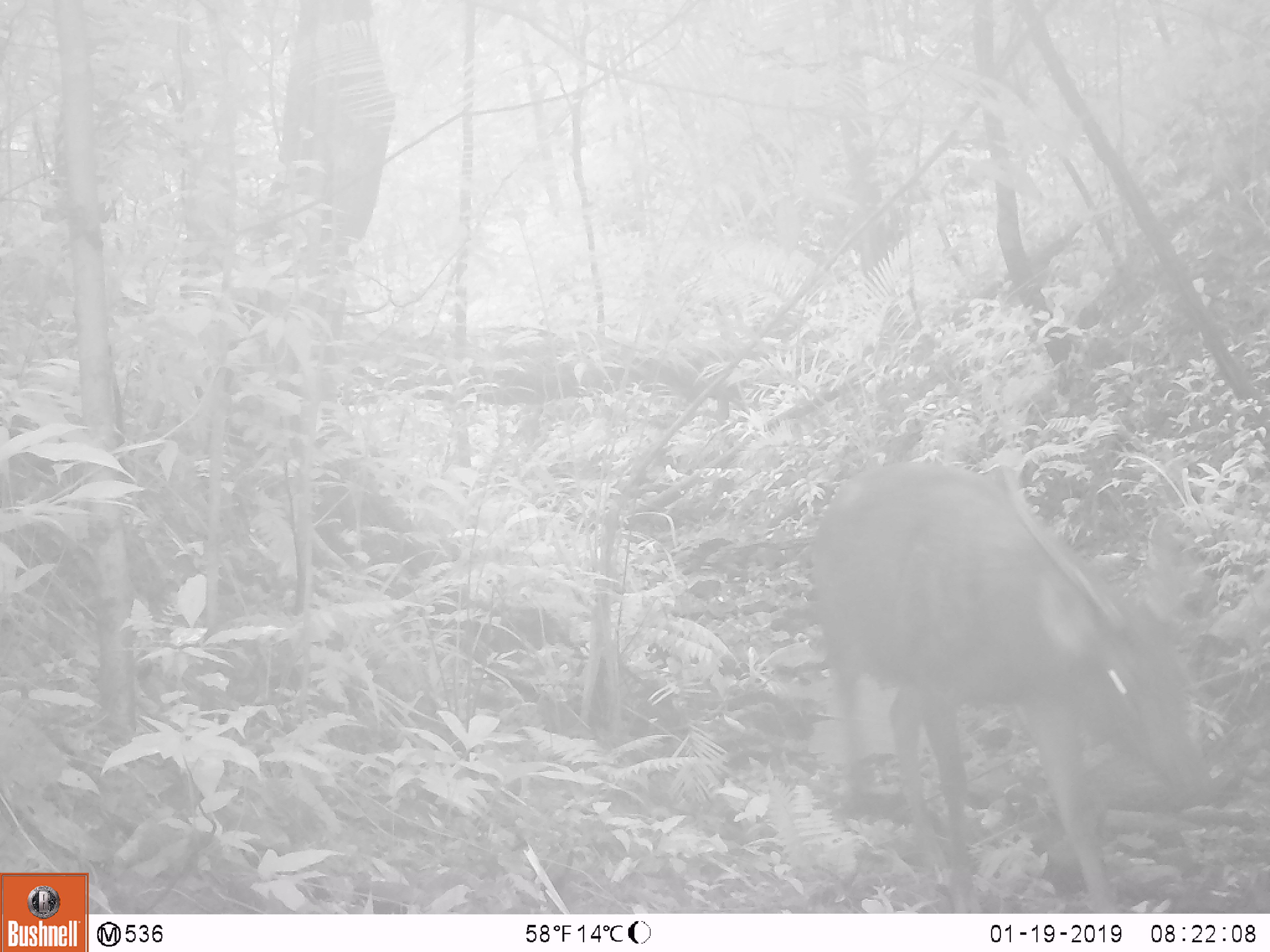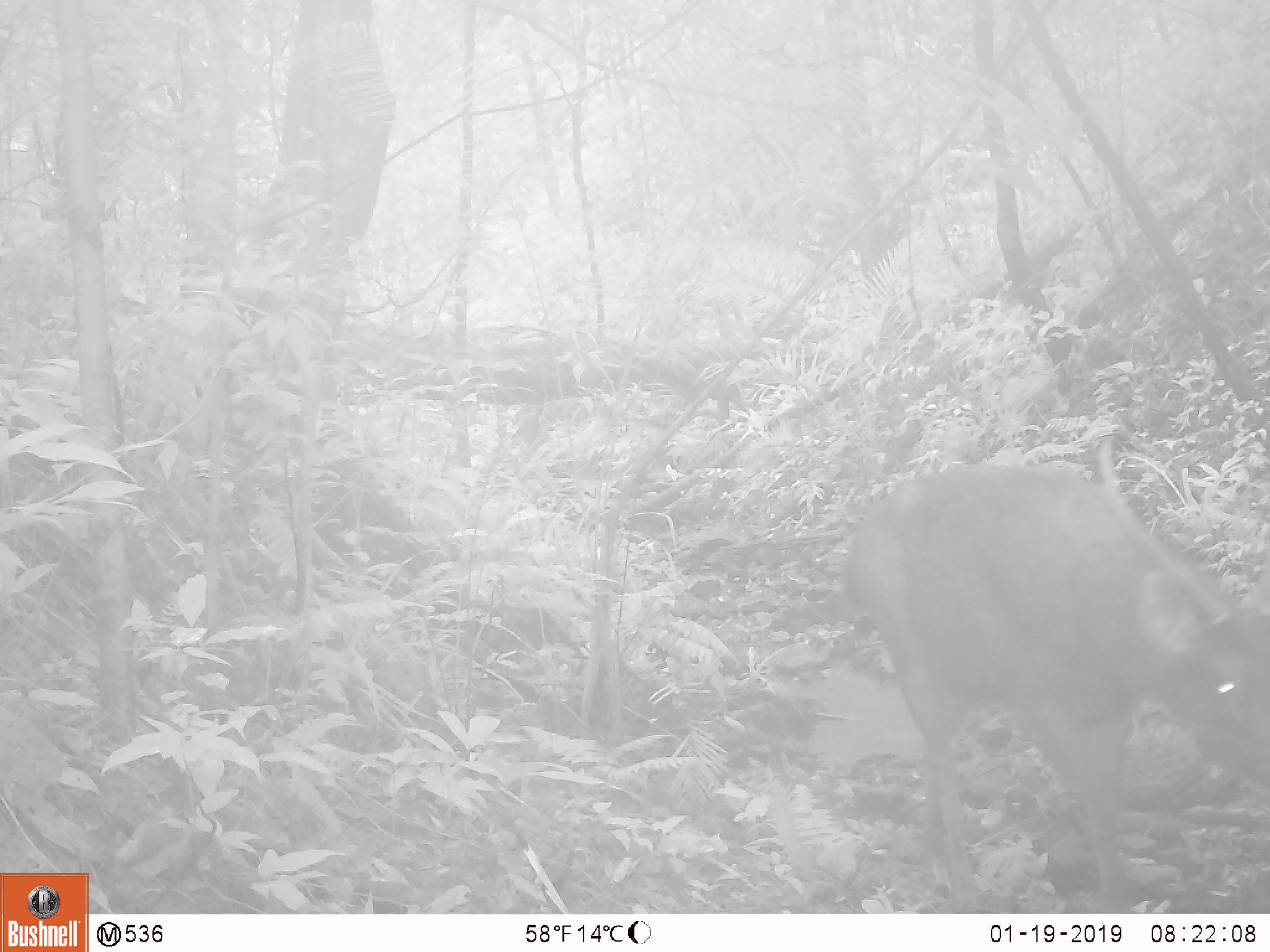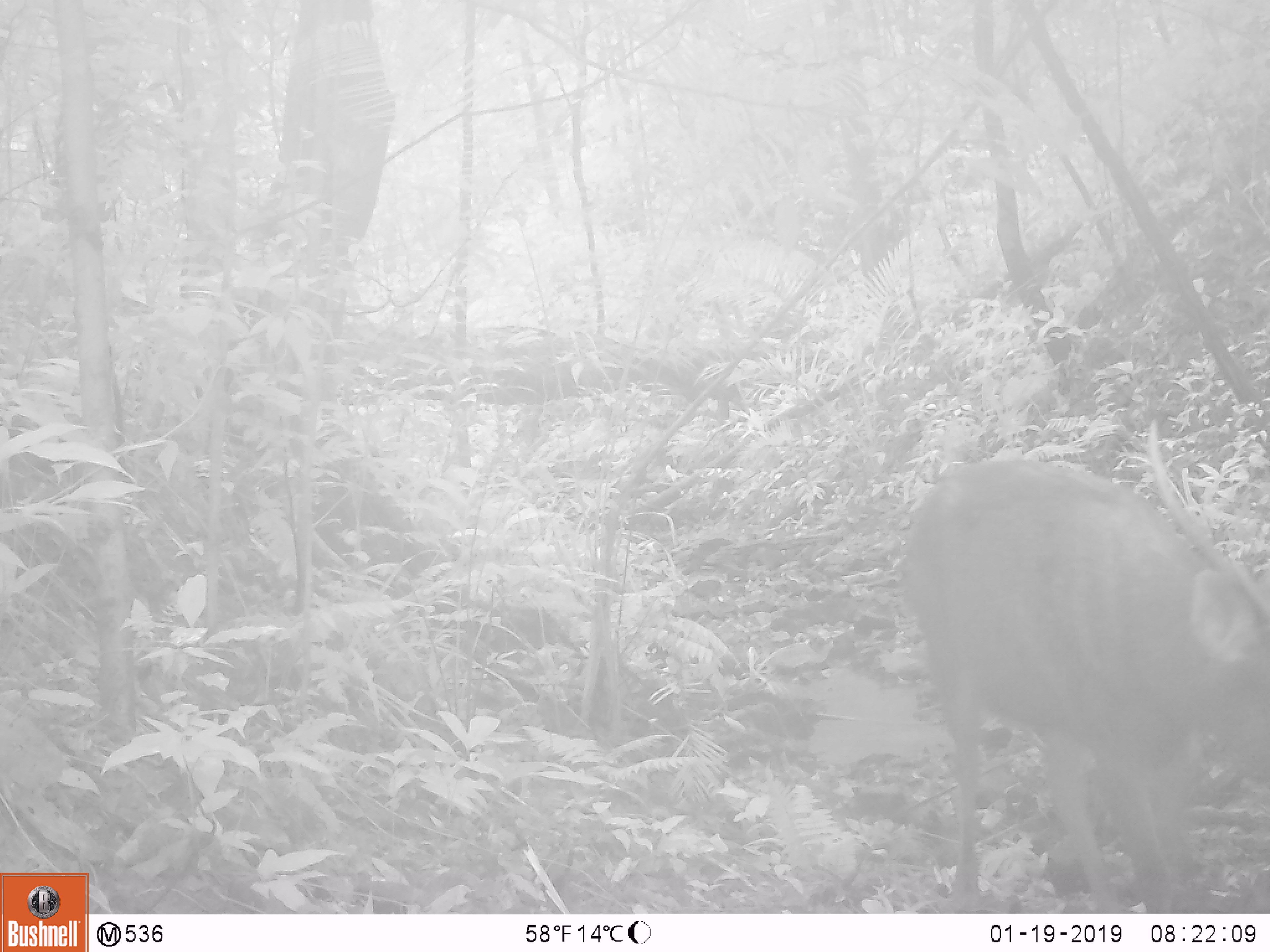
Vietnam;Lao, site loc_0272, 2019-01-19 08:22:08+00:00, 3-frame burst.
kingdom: Animalia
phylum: Chordata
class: Mammalia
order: Artiodactyla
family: Cervidae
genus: Rusa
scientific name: Rusa unicolor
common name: sambar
Sambar (Rusa unicolor). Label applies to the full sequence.